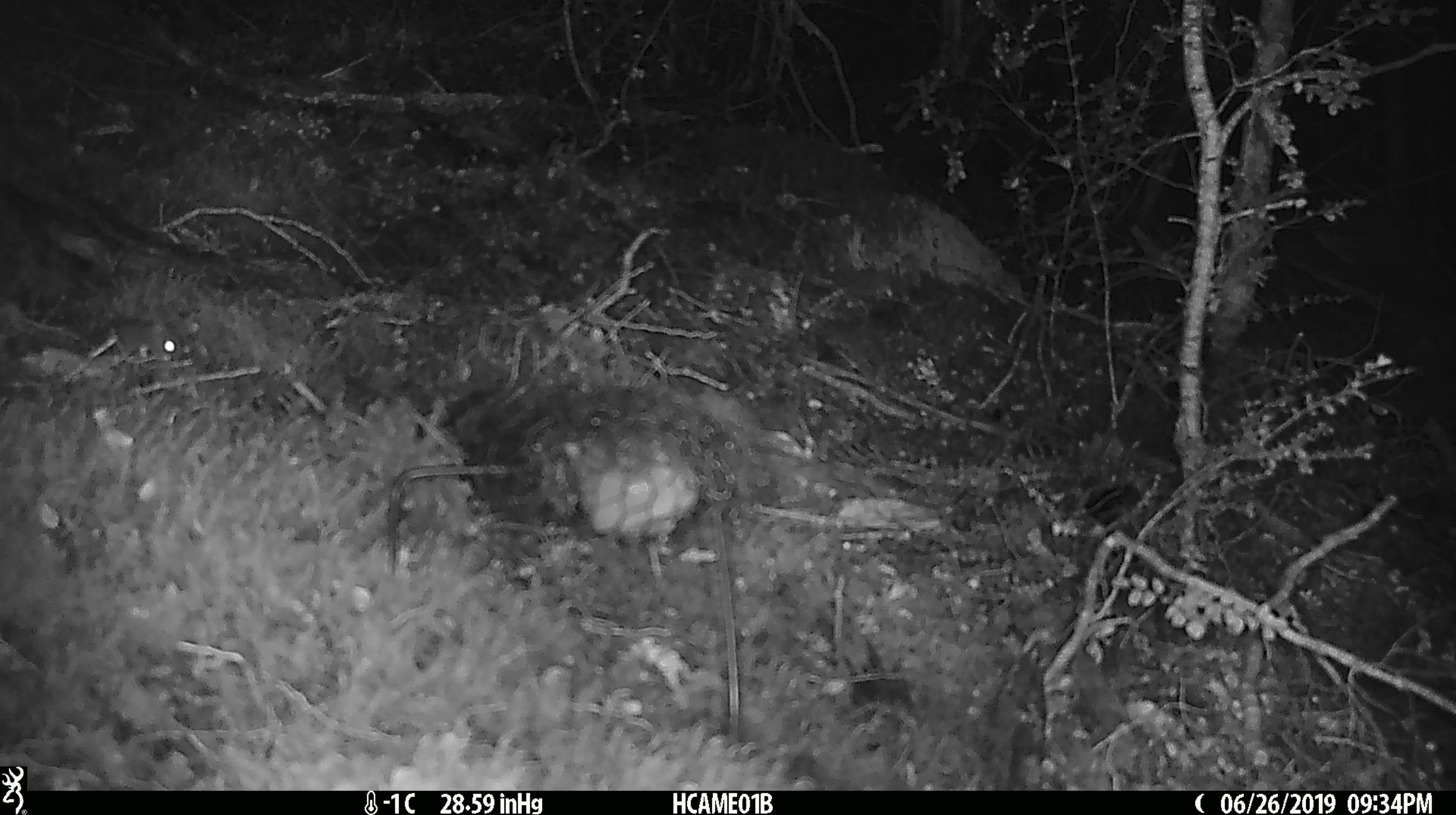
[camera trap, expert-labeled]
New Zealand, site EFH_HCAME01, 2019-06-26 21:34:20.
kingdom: Animalia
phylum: Chordata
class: Mammalia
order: Rodentia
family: Muridae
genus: Mus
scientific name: Mus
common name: mouse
Mouse (Mus).